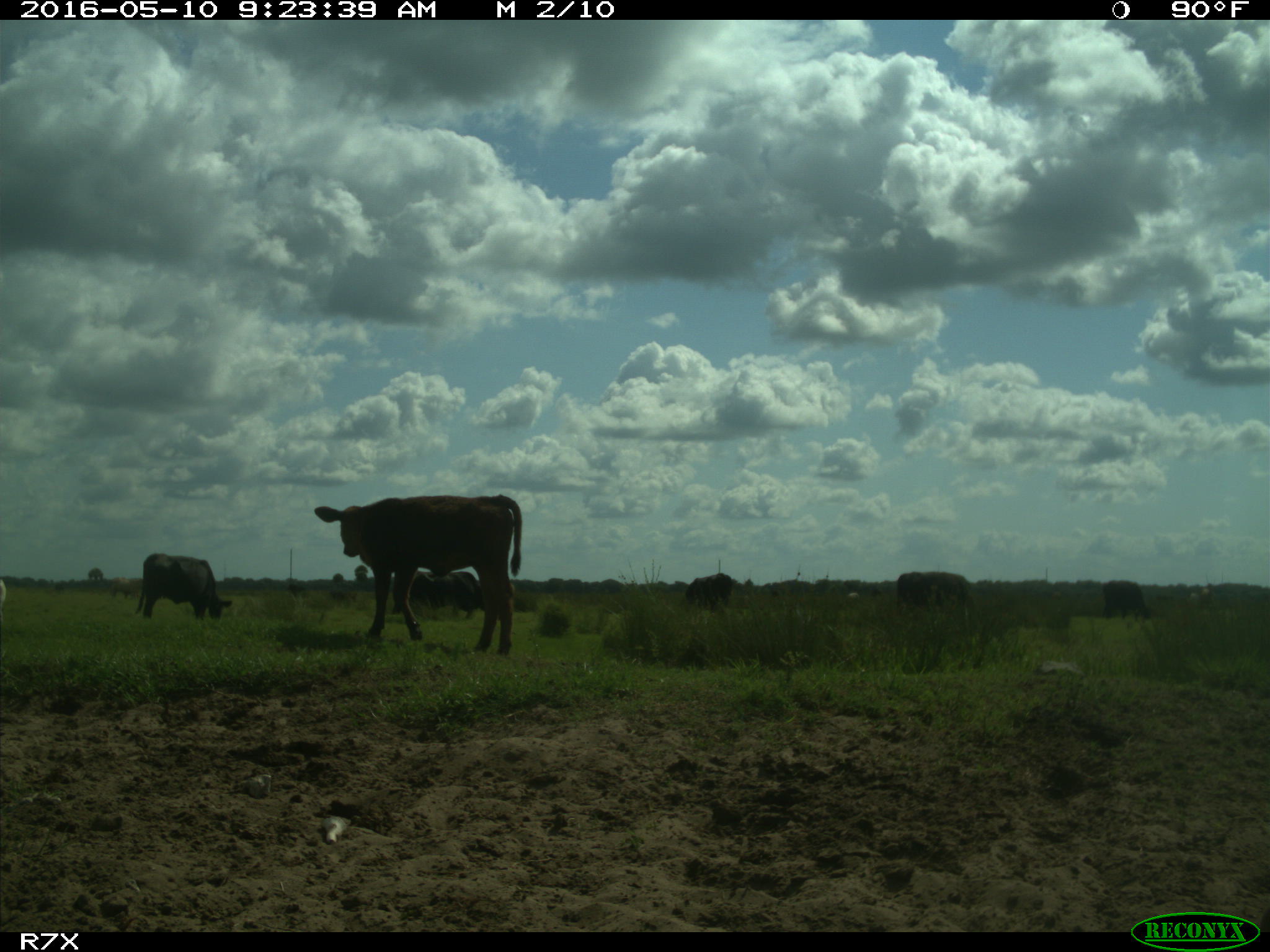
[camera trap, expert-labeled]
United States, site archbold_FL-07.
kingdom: Animalia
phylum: Chordata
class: Mammalia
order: Artiodactyla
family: Bovidae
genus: Bos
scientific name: Bos taurus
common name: domestic cow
Bos taurus (domestic cow).